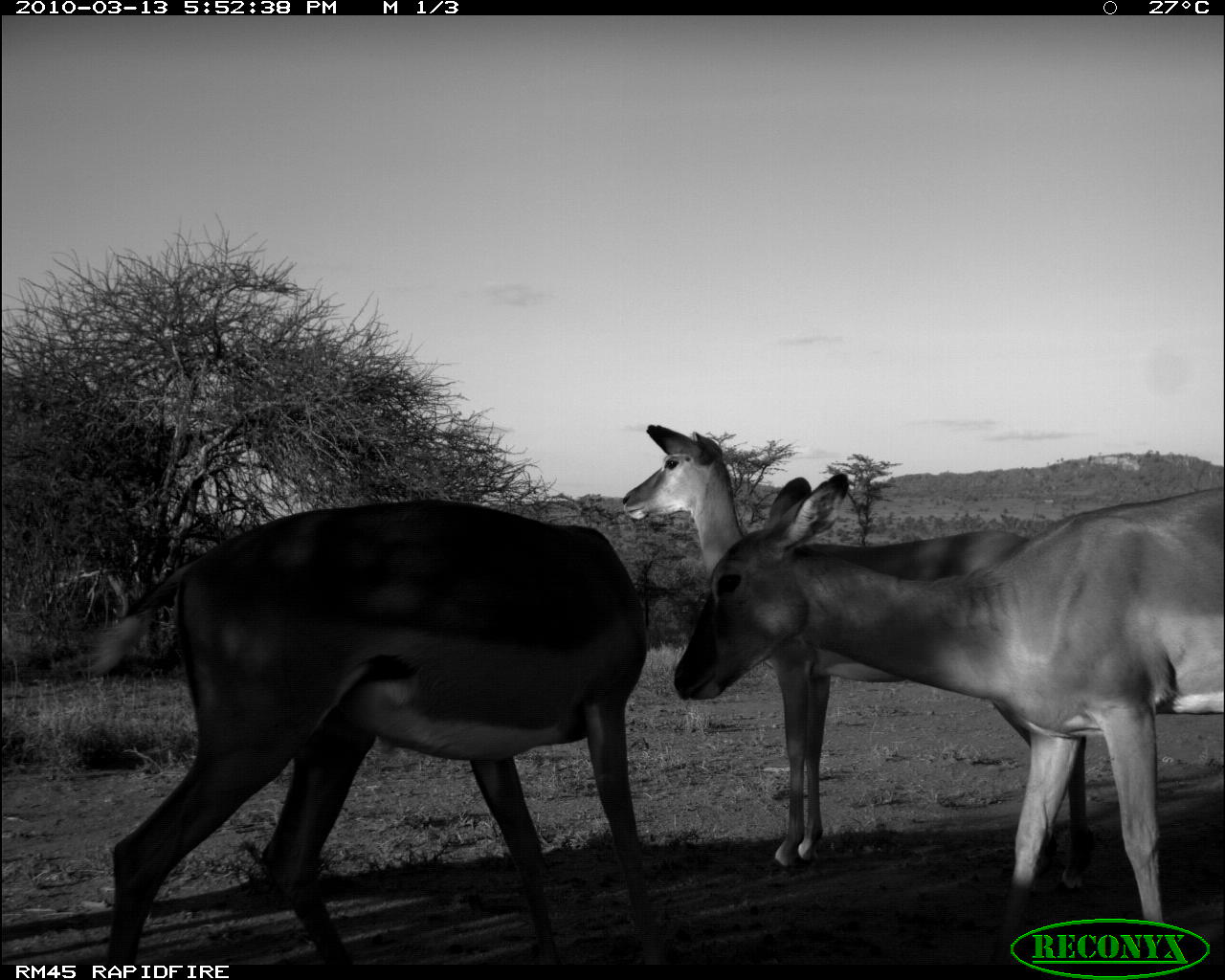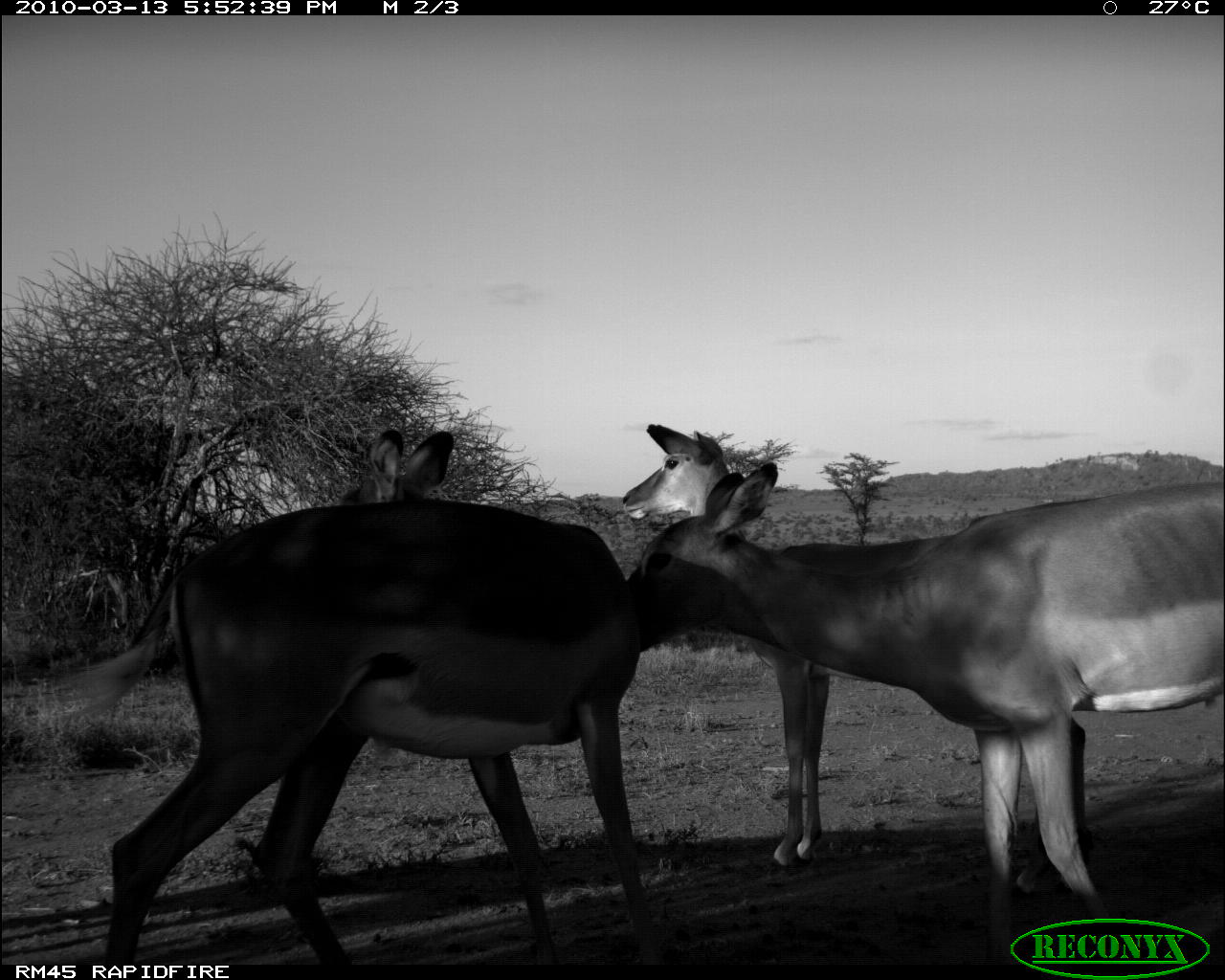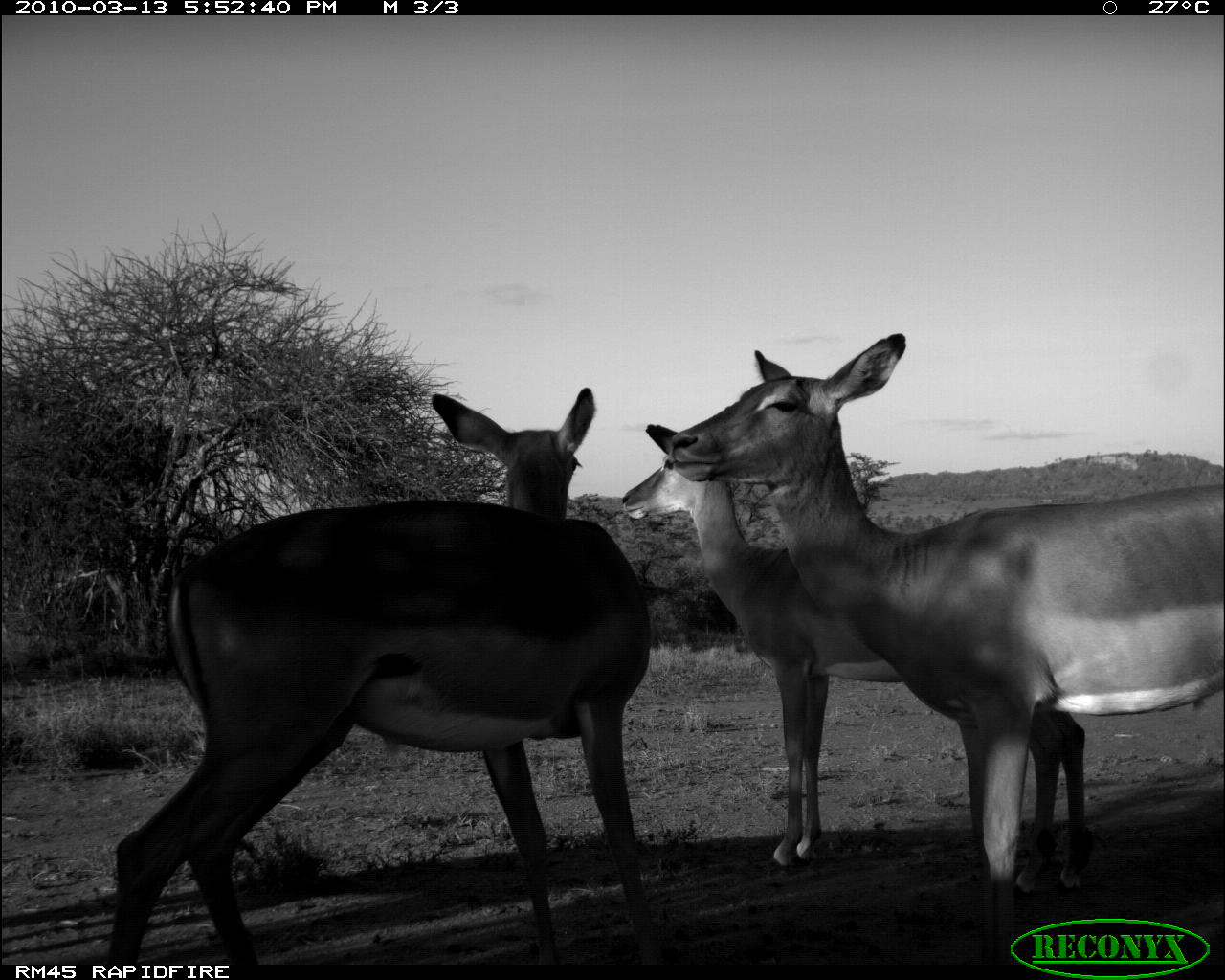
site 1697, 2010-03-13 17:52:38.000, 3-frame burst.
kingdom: Animalia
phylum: Chordata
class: Mammalia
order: Artiodactyla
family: Bovidae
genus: Aepyceros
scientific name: Aepyceros melampus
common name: impala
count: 3